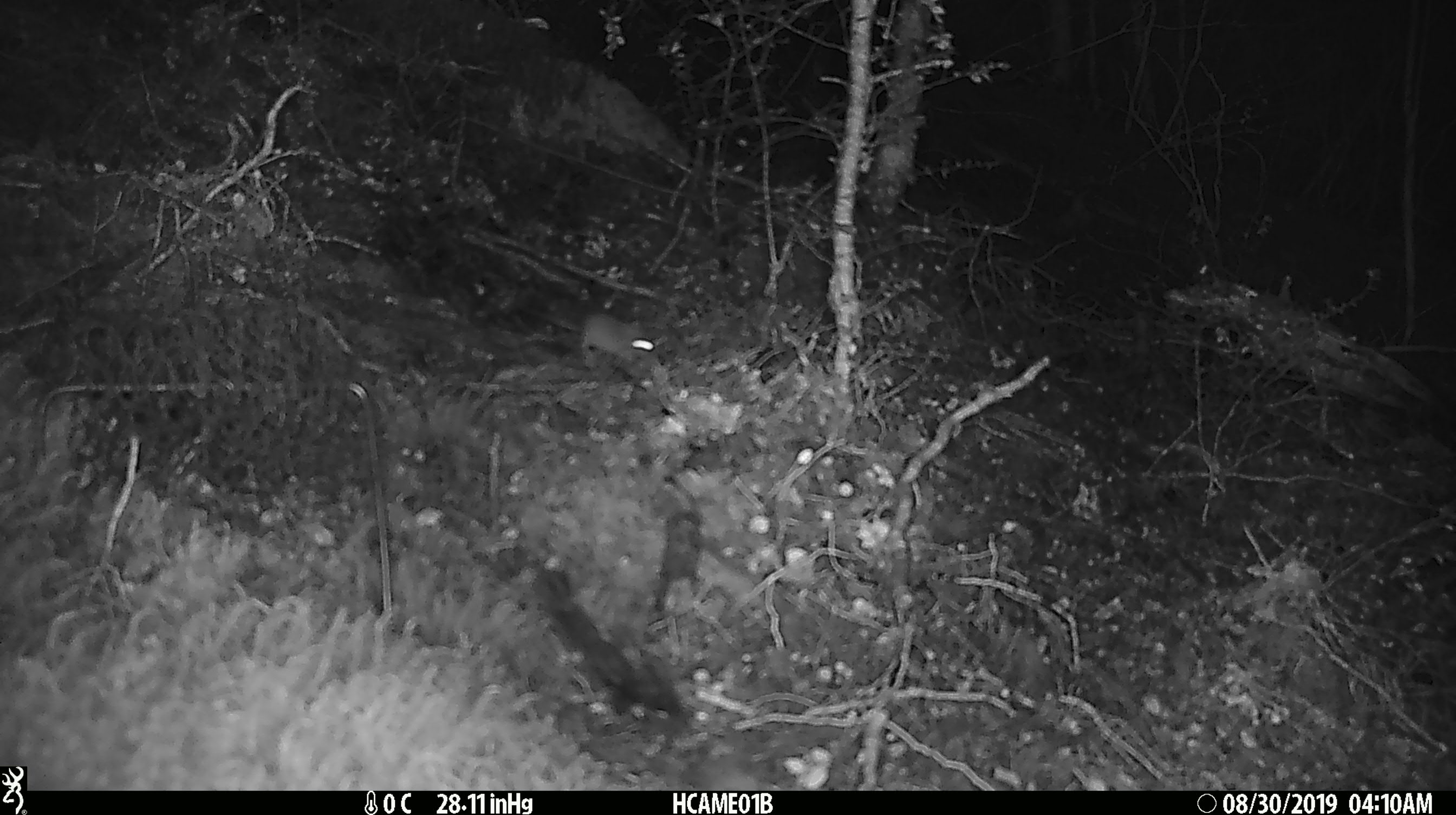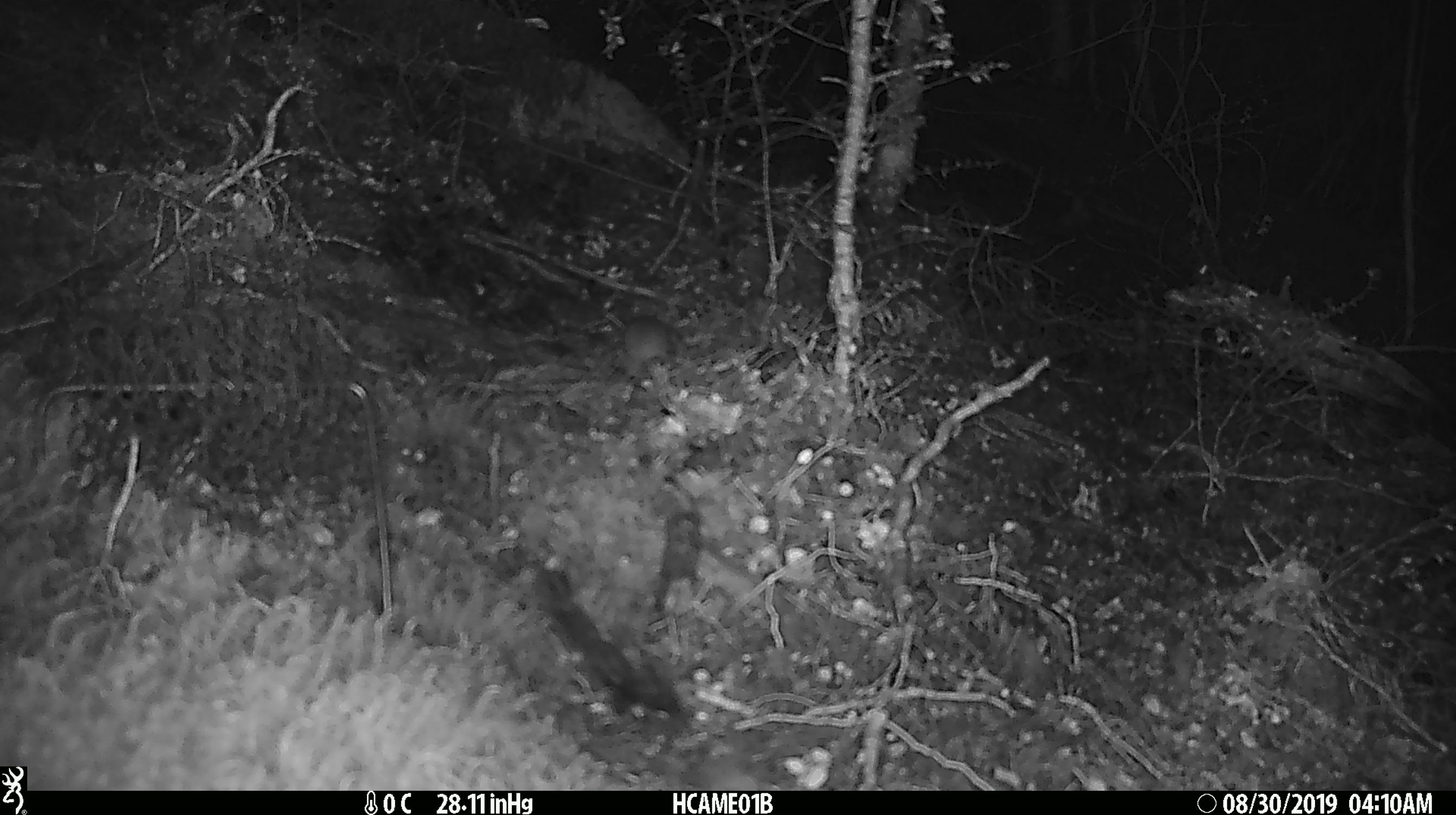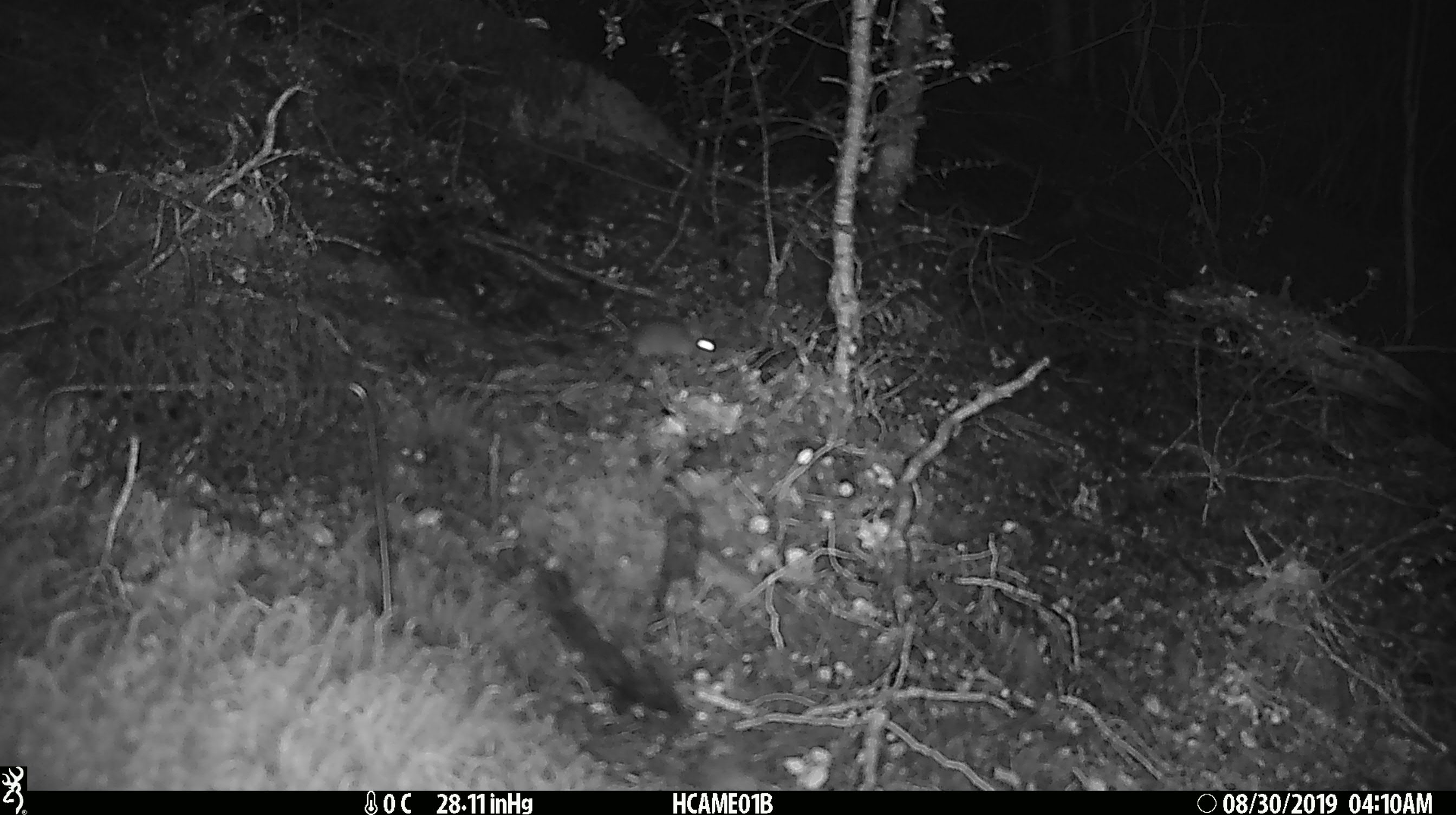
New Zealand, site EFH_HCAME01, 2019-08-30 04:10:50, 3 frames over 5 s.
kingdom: Animalia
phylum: Chordata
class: Mammalia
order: Rodentia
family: Muridae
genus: Mus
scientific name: Mus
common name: mouse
Mouse (Mus).